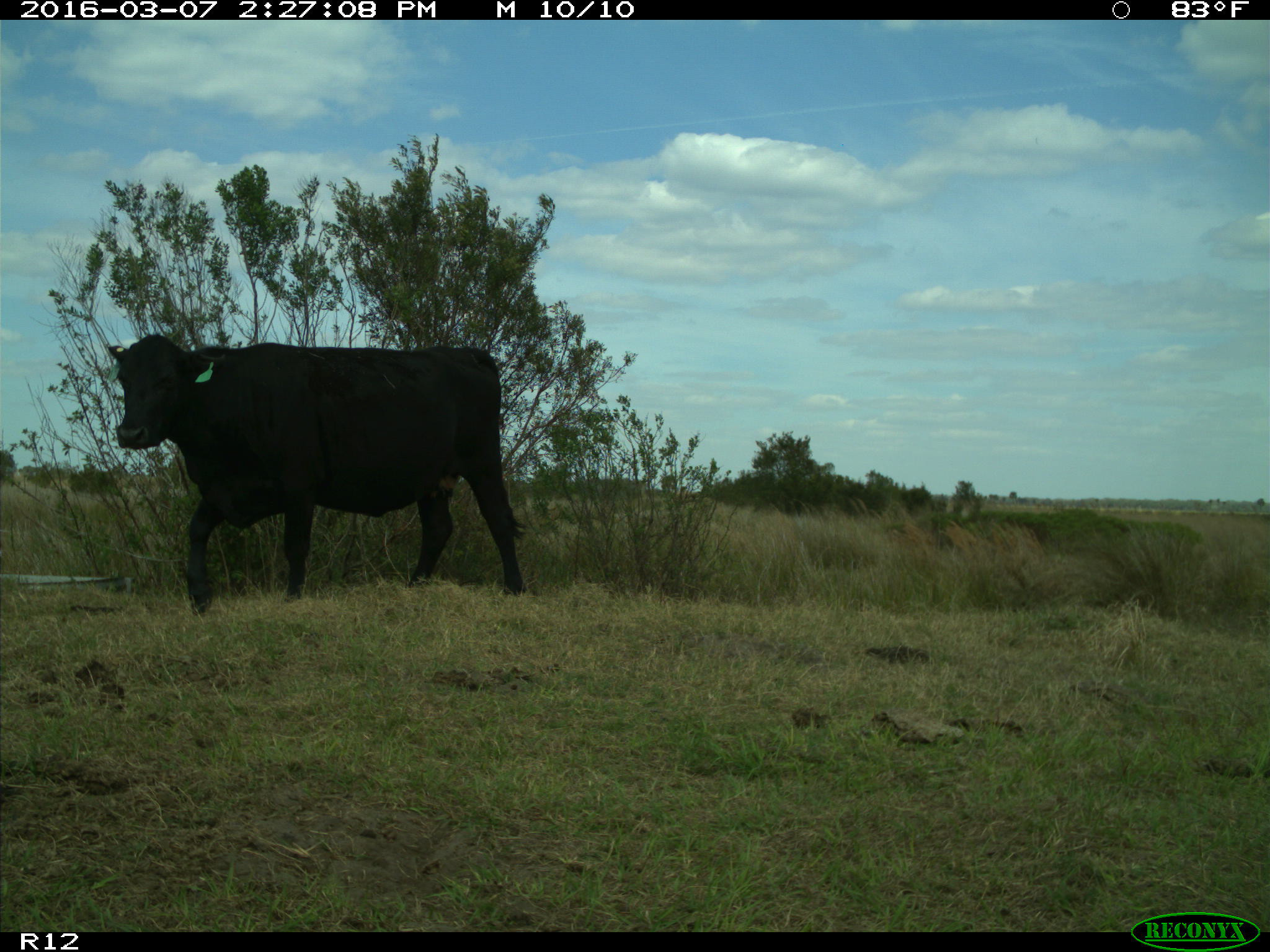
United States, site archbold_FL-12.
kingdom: Animalia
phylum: Chordata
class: Mammalia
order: Artiodactyla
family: Bovidae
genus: Bos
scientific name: Bos taurus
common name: domestic cow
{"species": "Bos taurus (domestic cow)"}